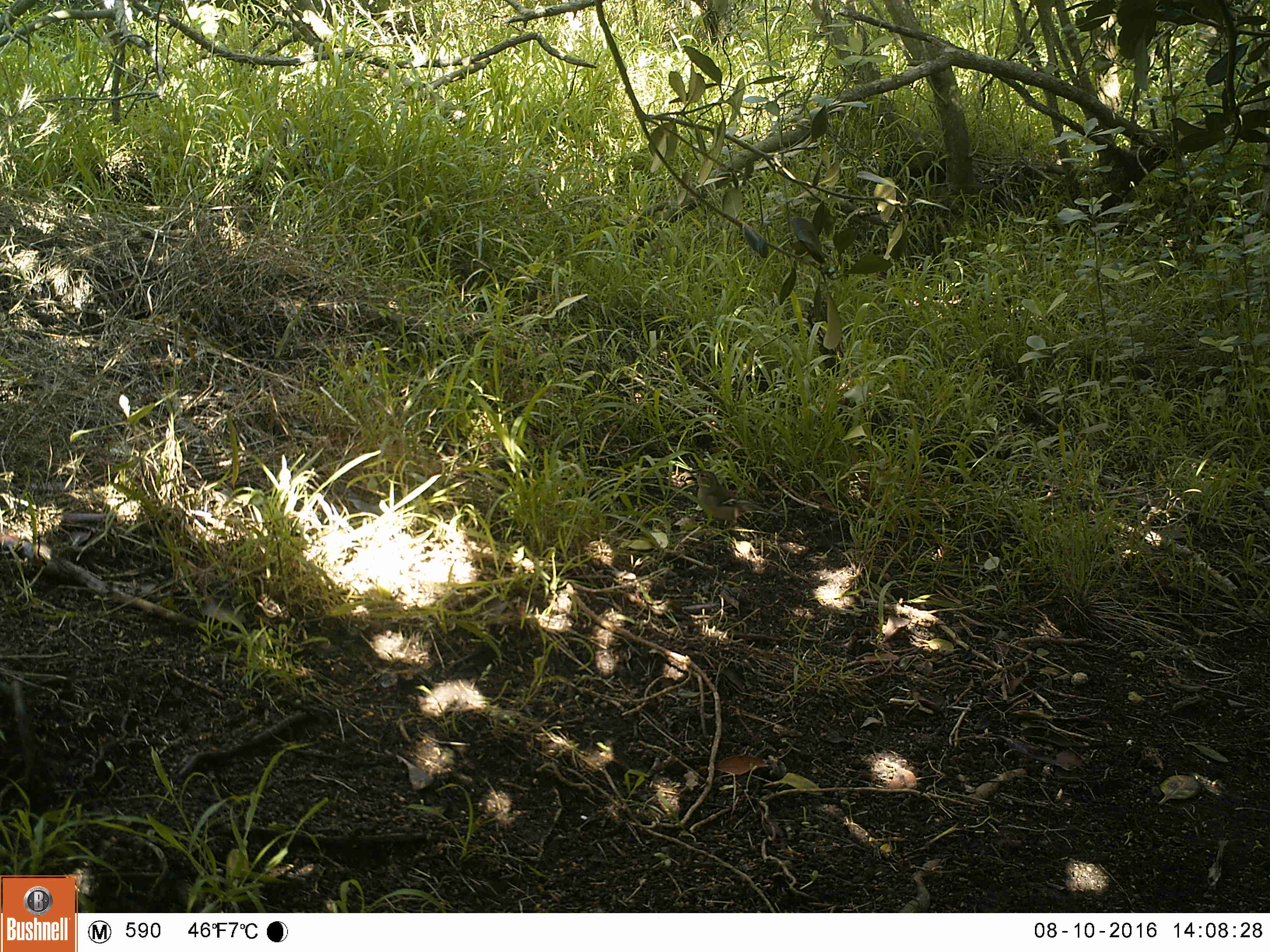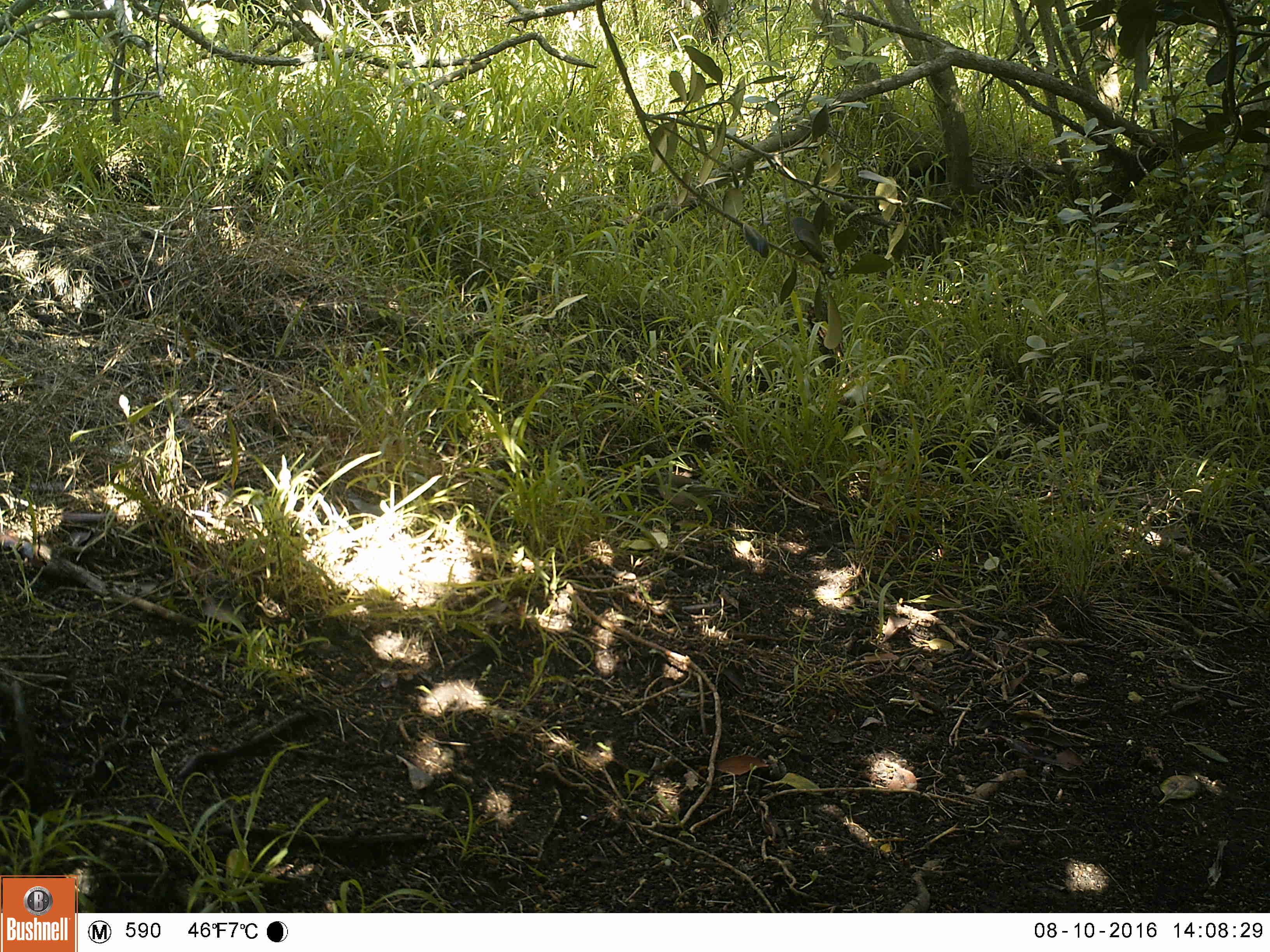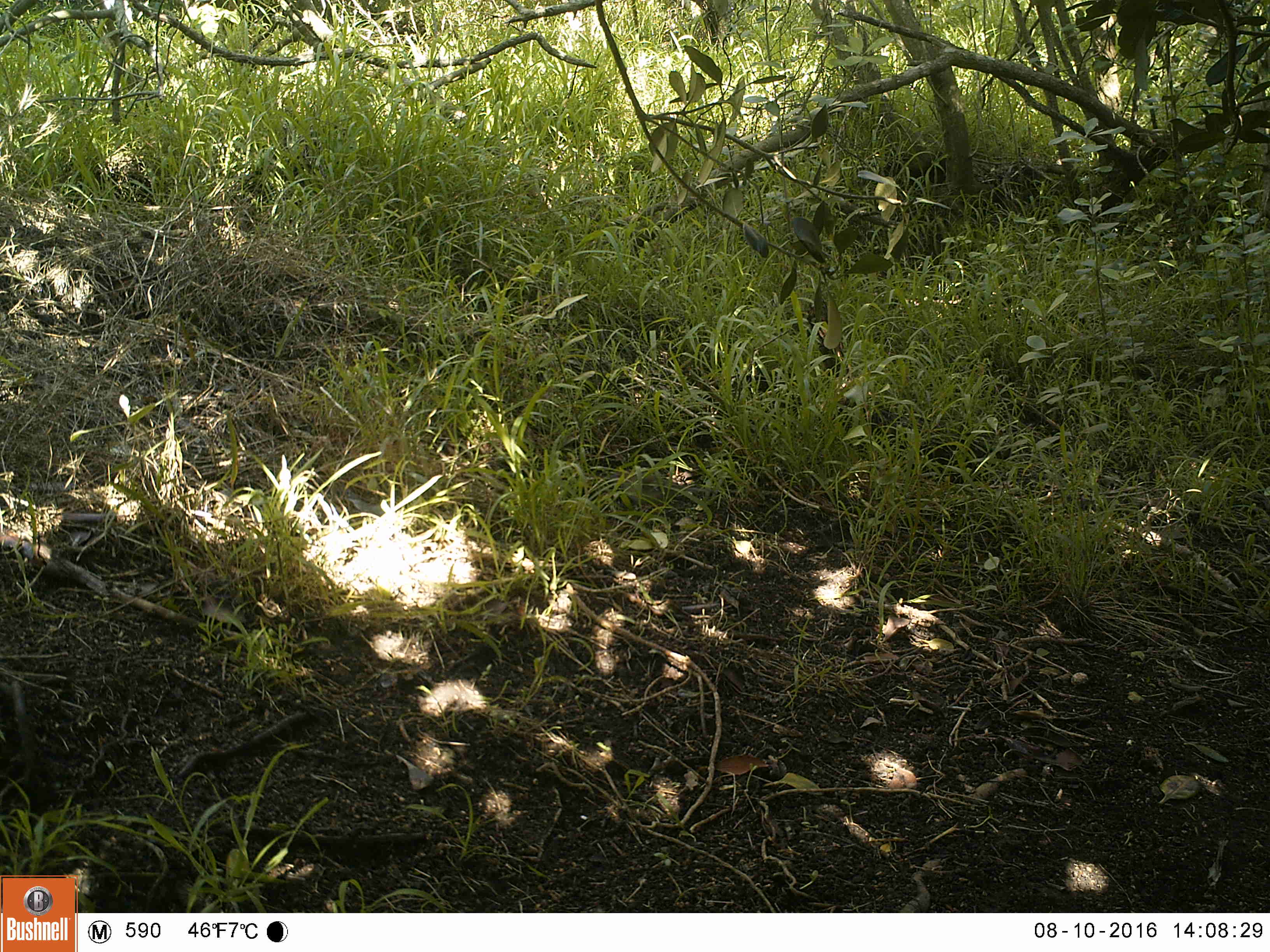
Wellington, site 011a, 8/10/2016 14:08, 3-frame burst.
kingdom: Animalia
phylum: Chordata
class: Aves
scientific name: Aves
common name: bird